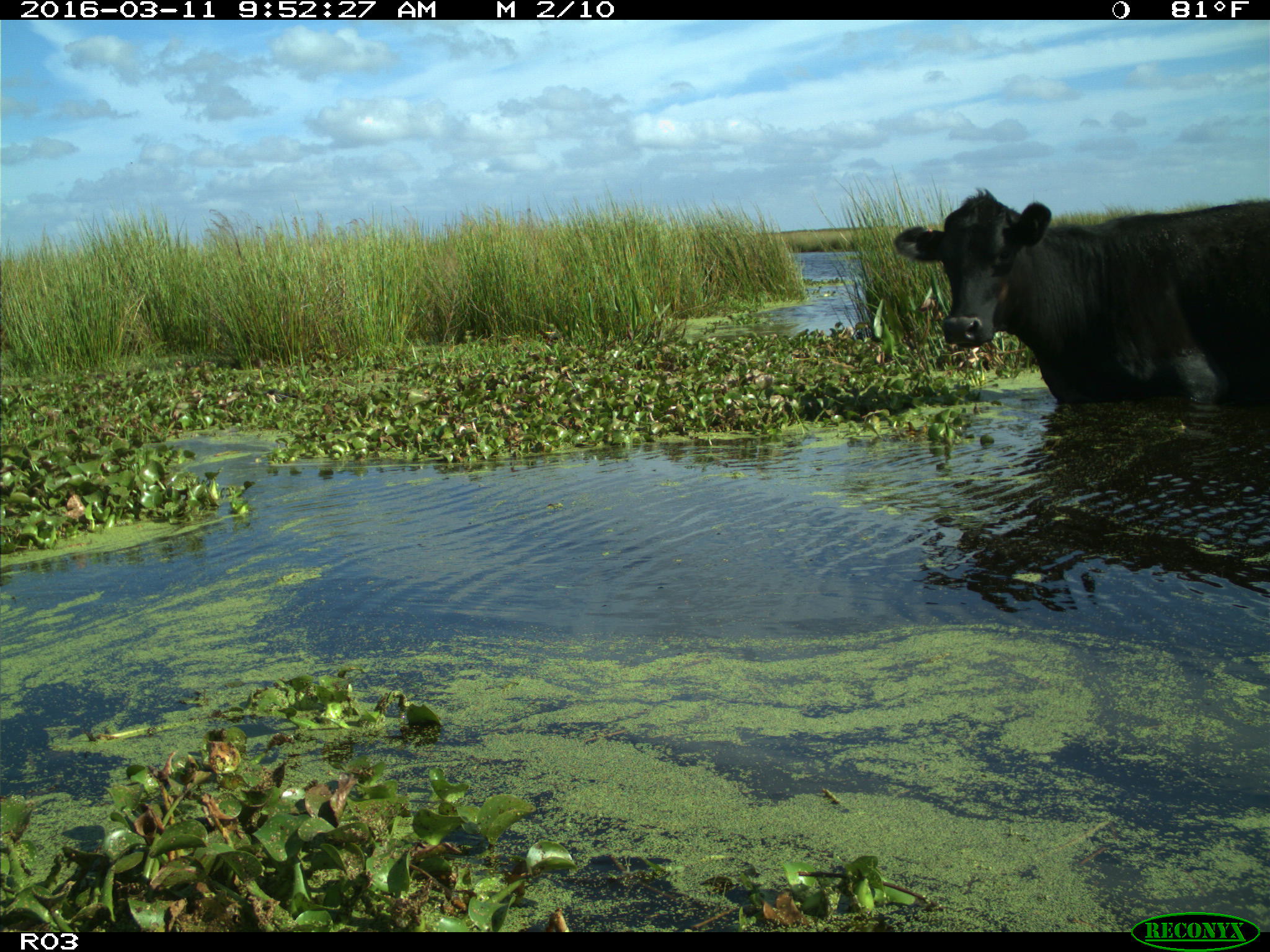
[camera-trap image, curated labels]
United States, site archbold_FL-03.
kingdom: Animalia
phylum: Chordata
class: Mammalia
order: Artiodactyla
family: Bovidae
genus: Bos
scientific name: Bos taurus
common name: domestic cow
Bos taurus (domestic cow).